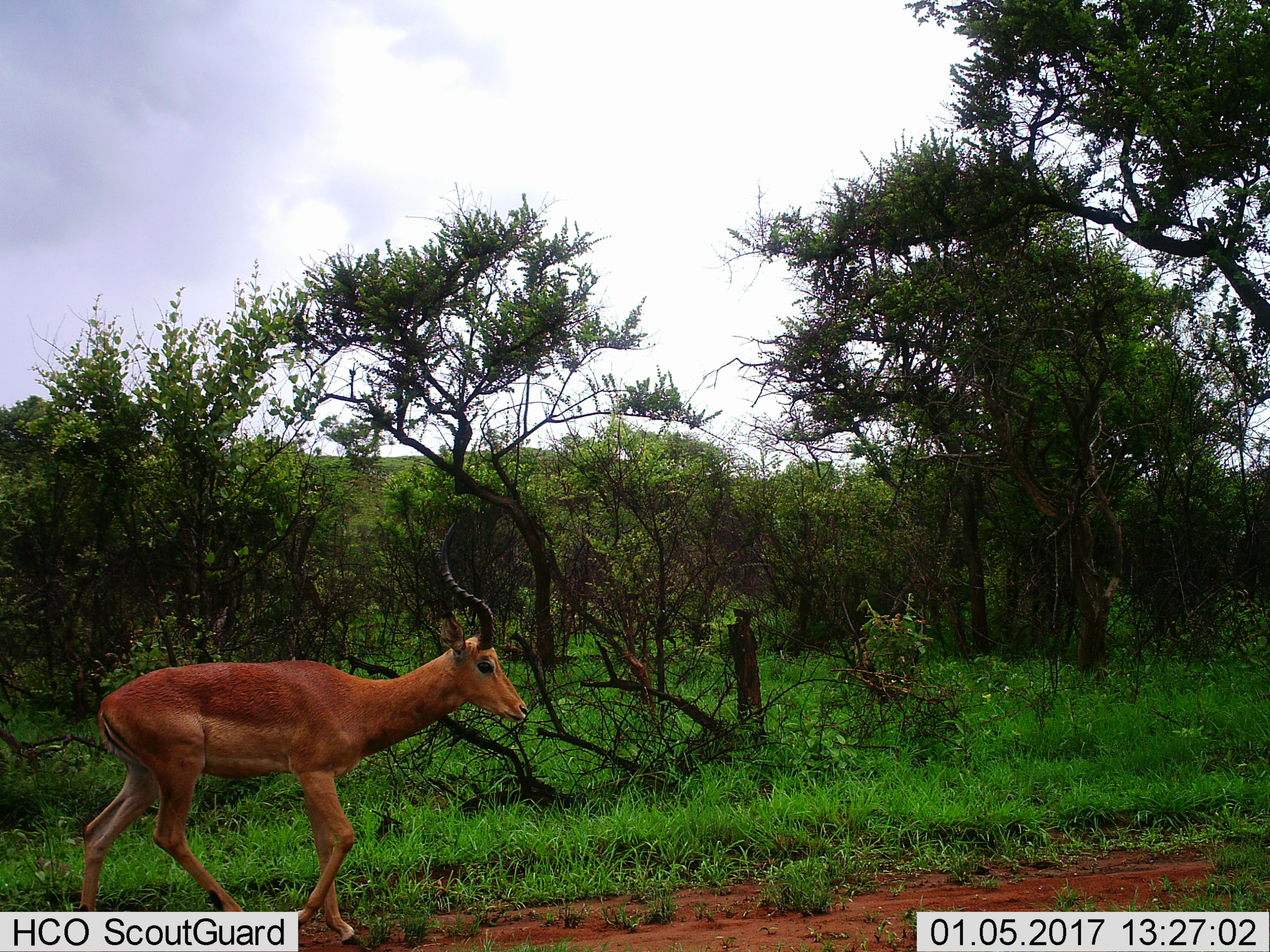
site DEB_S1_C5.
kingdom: Animalia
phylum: Chordata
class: Mammalia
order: Artiodactyla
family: Bovidae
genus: Aepyceros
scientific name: Aepyceros melampus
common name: impala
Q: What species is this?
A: Impala (Aepyceros melampus).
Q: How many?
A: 1.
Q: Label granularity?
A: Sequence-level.